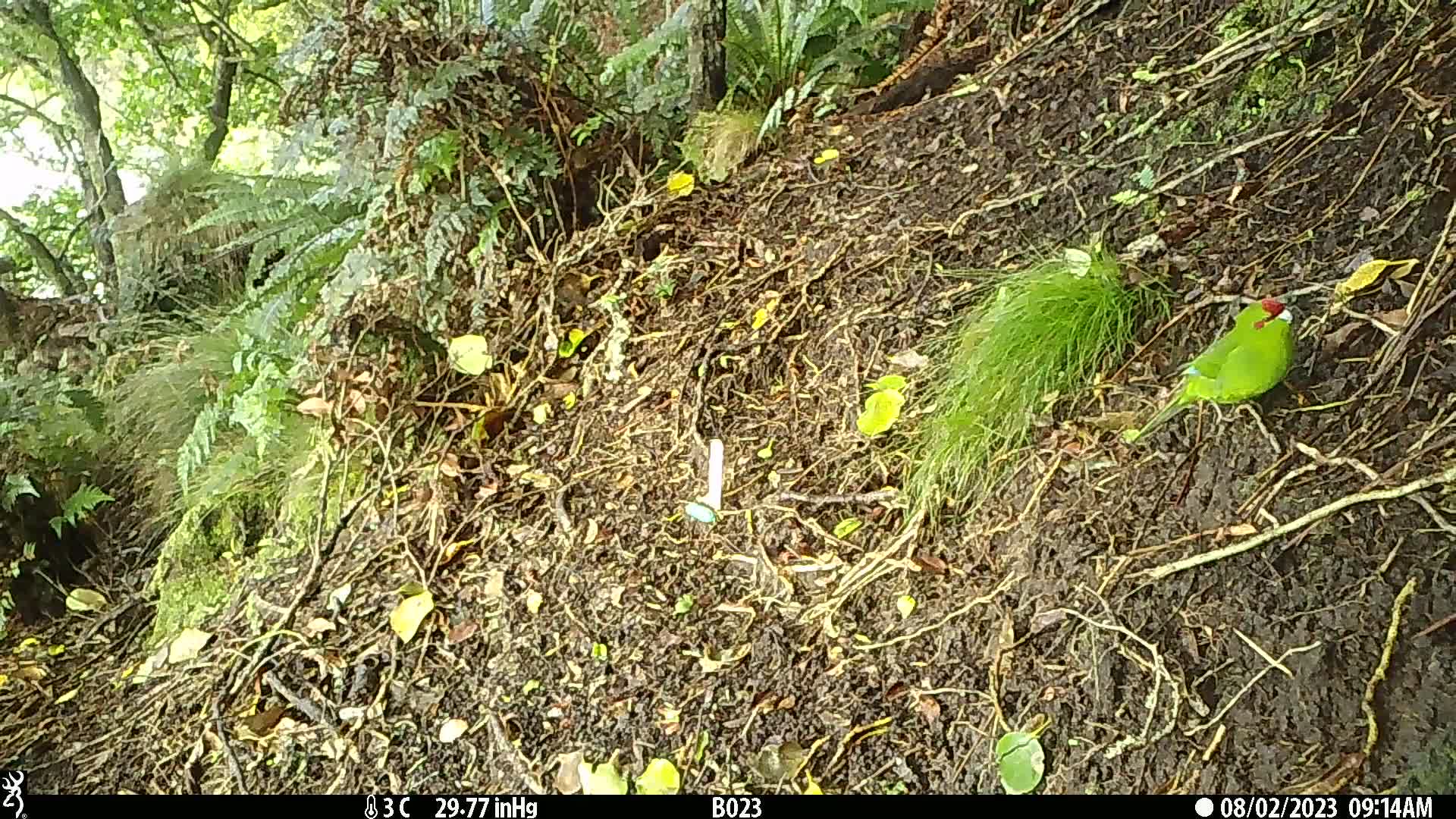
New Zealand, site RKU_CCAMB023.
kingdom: Animalia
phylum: Chordata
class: Aves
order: Psittaciformes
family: Psittaculidae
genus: Cyanoramphus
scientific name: Cyanoramphus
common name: parakeet